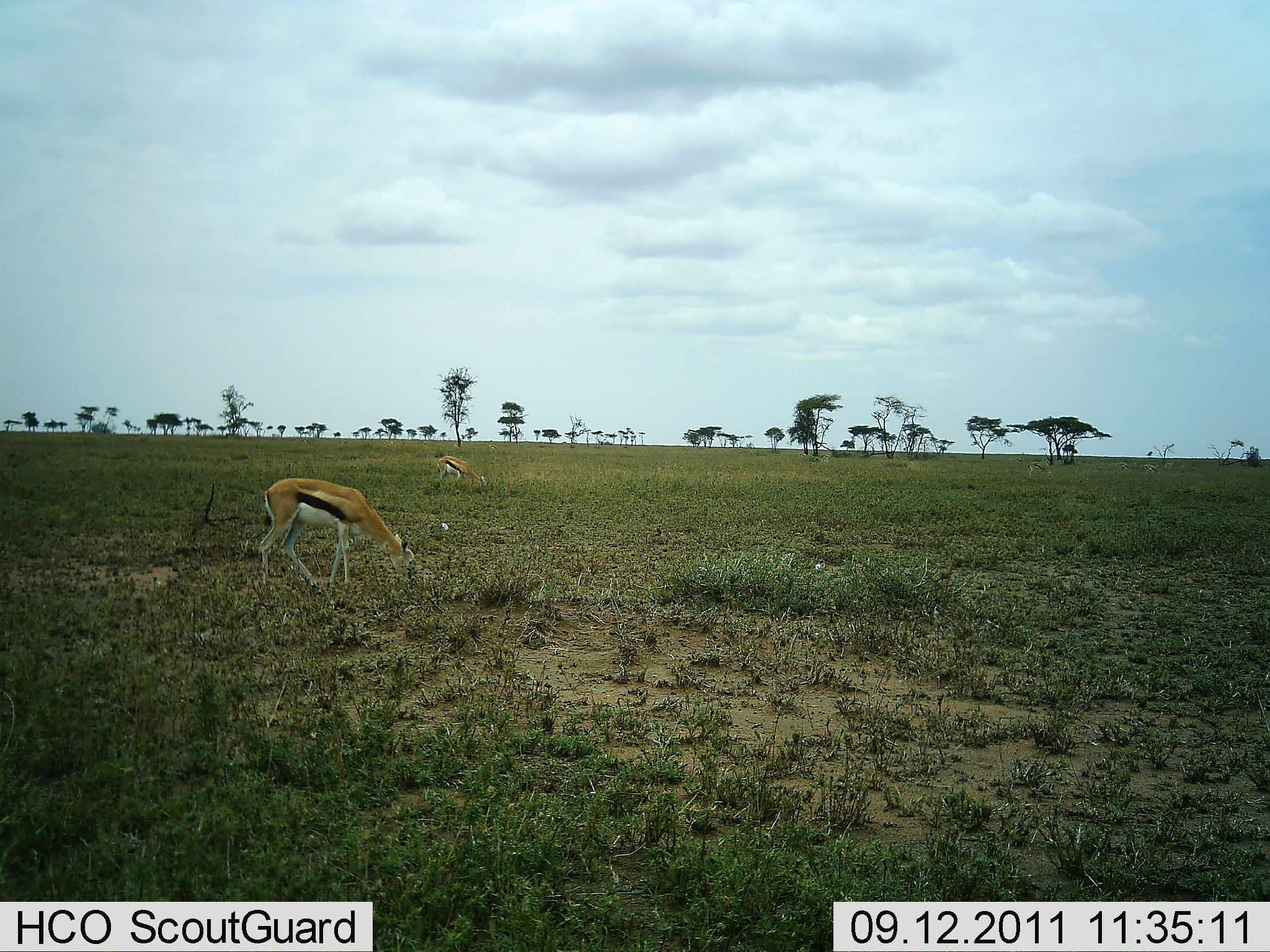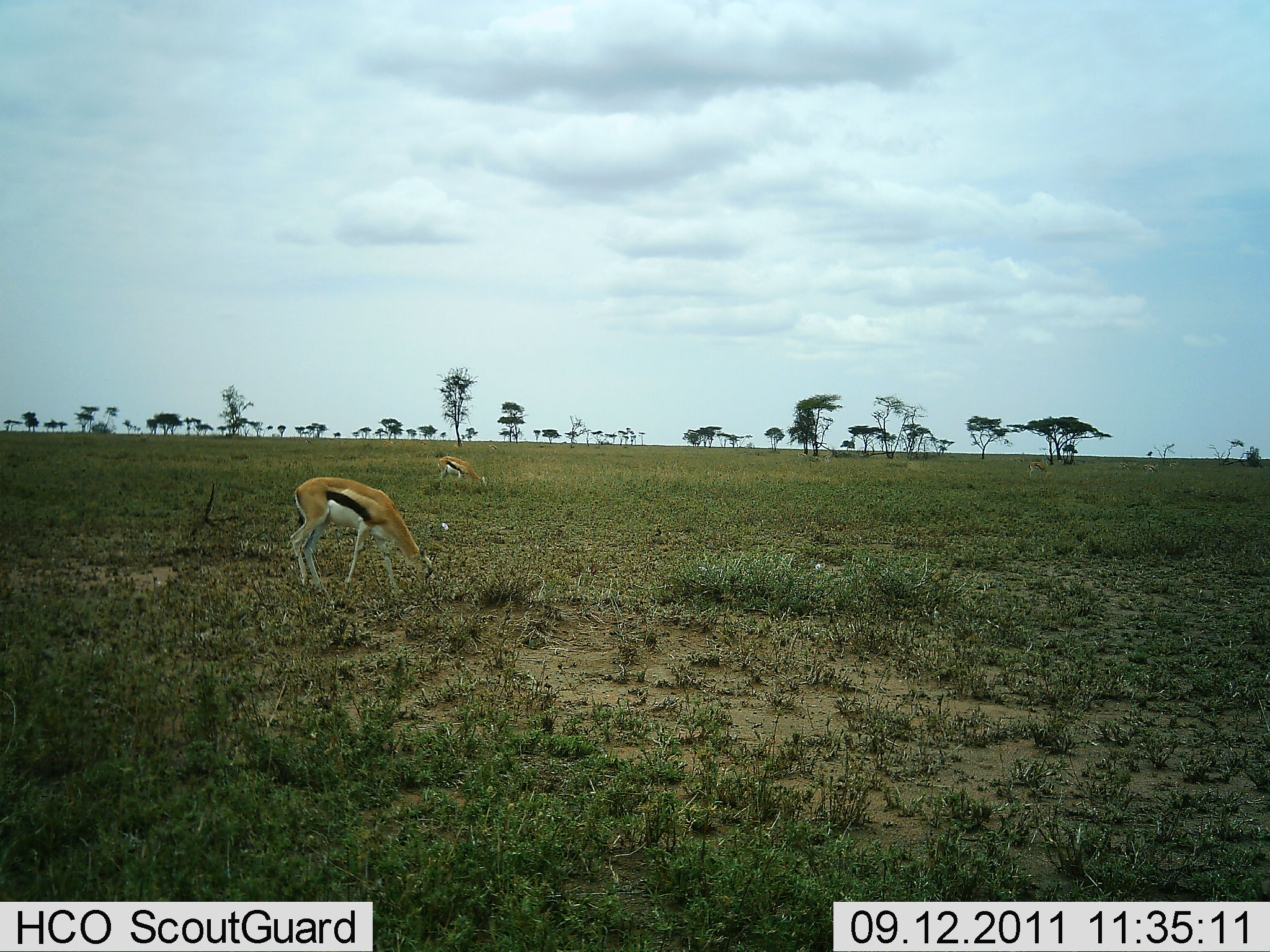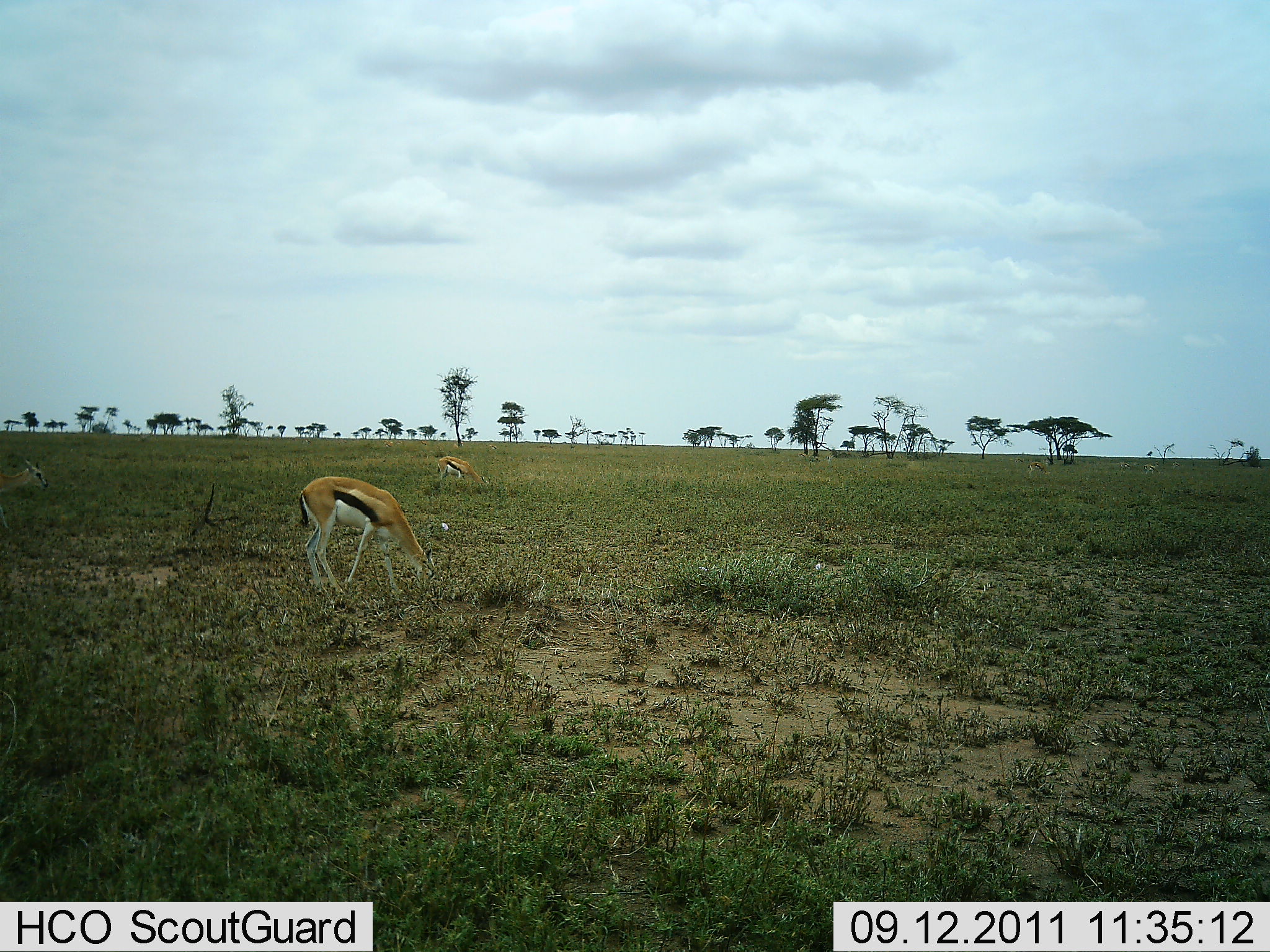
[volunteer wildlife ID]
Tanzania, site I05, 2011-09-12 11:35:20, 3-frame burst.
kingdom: Animalia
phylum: Chordata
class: Mammalia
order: Artiodactyla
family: Bovidae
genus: Eudorcas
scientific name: Eudorcas thomsonii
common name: thomson's gazelle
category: gazellethomsons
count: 3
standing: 0%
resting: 0%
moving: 25%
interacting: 0%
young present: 8%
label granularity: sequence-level